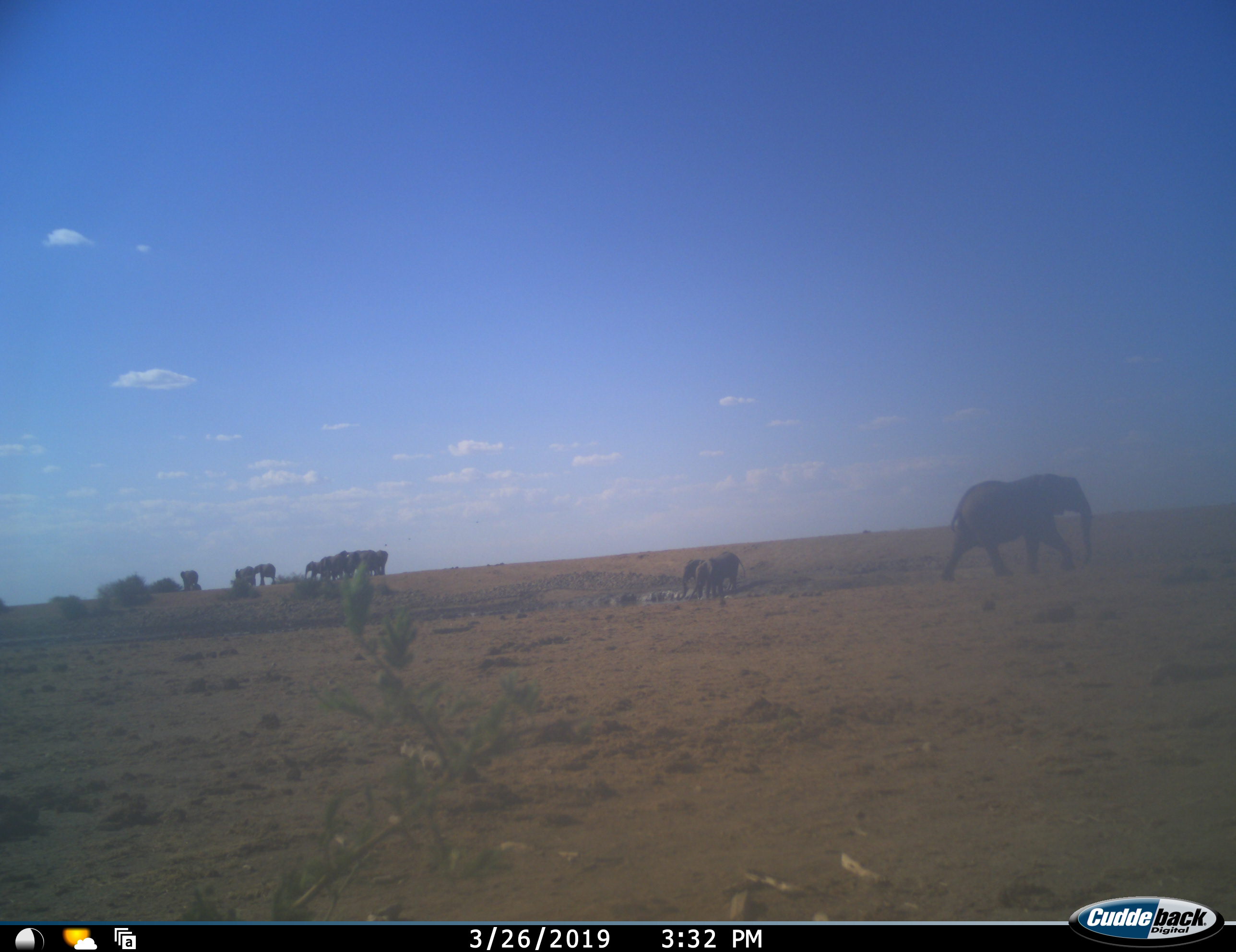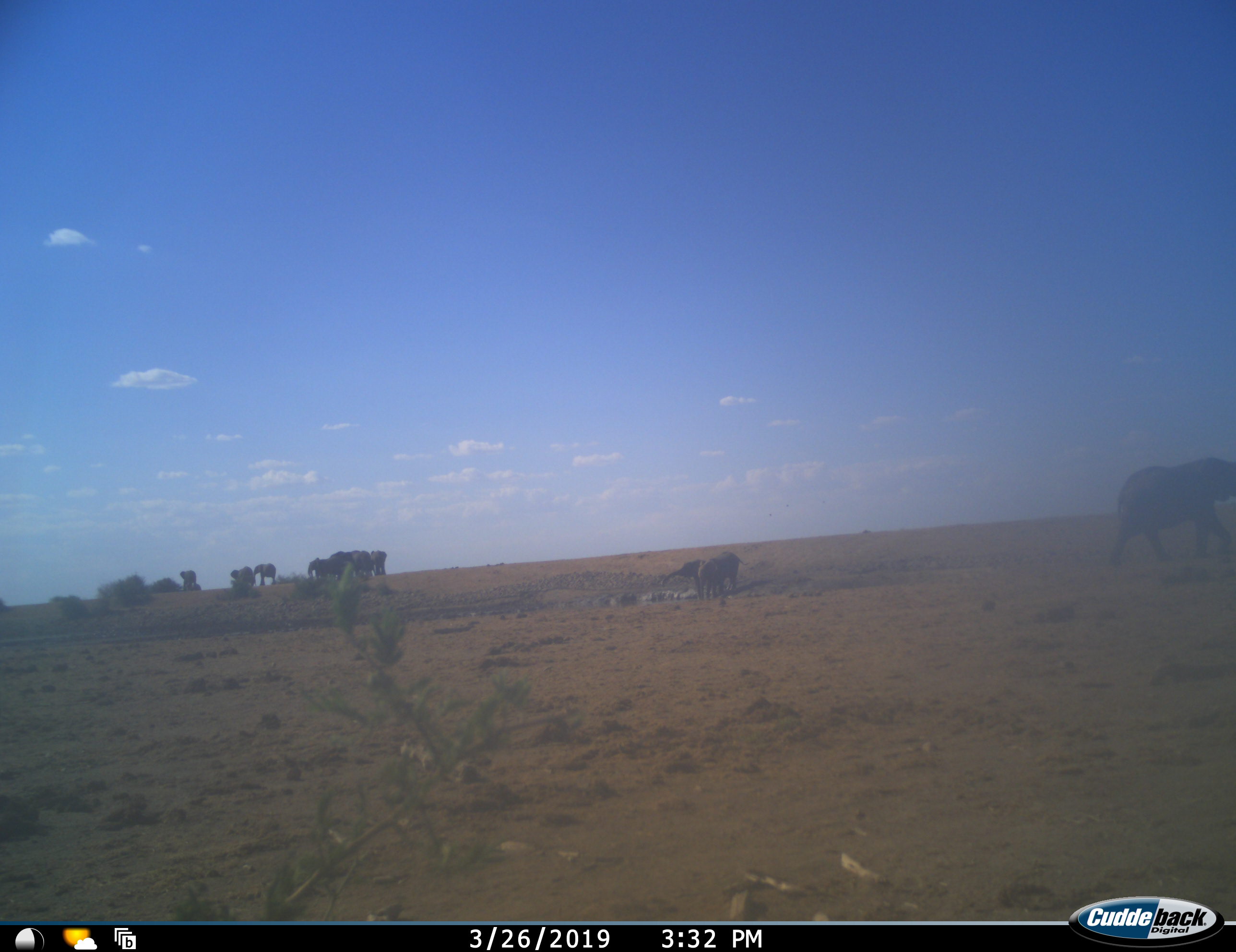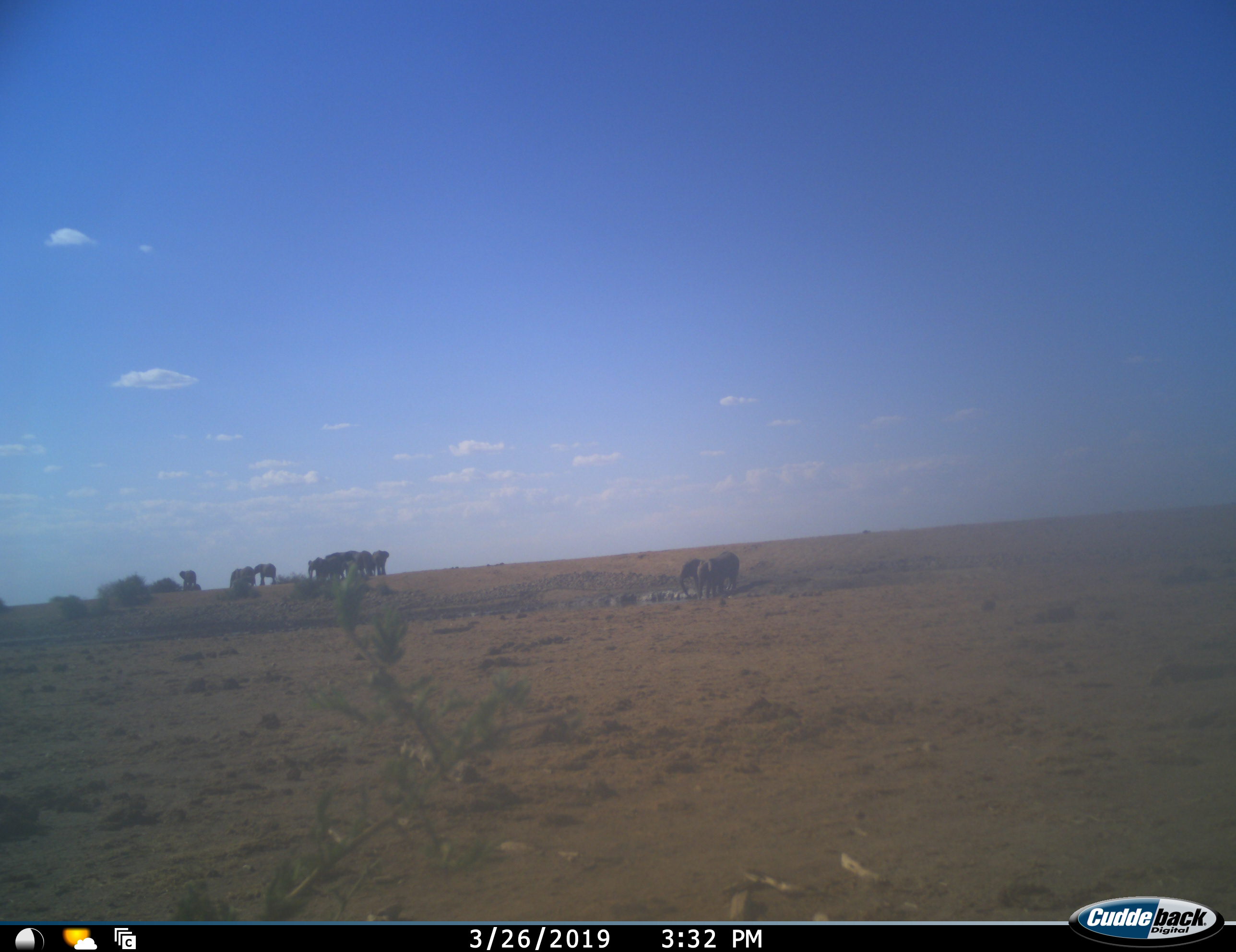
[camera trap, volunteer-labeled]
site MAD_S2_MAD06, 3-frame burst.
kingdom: Animalia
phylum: Chordata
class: Mammalia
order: Proboscidea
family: Elephantidae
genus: Loxodonta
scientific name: Loxodonta africana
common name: african bush elephant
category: elephant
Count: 11-50.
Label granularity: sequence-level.